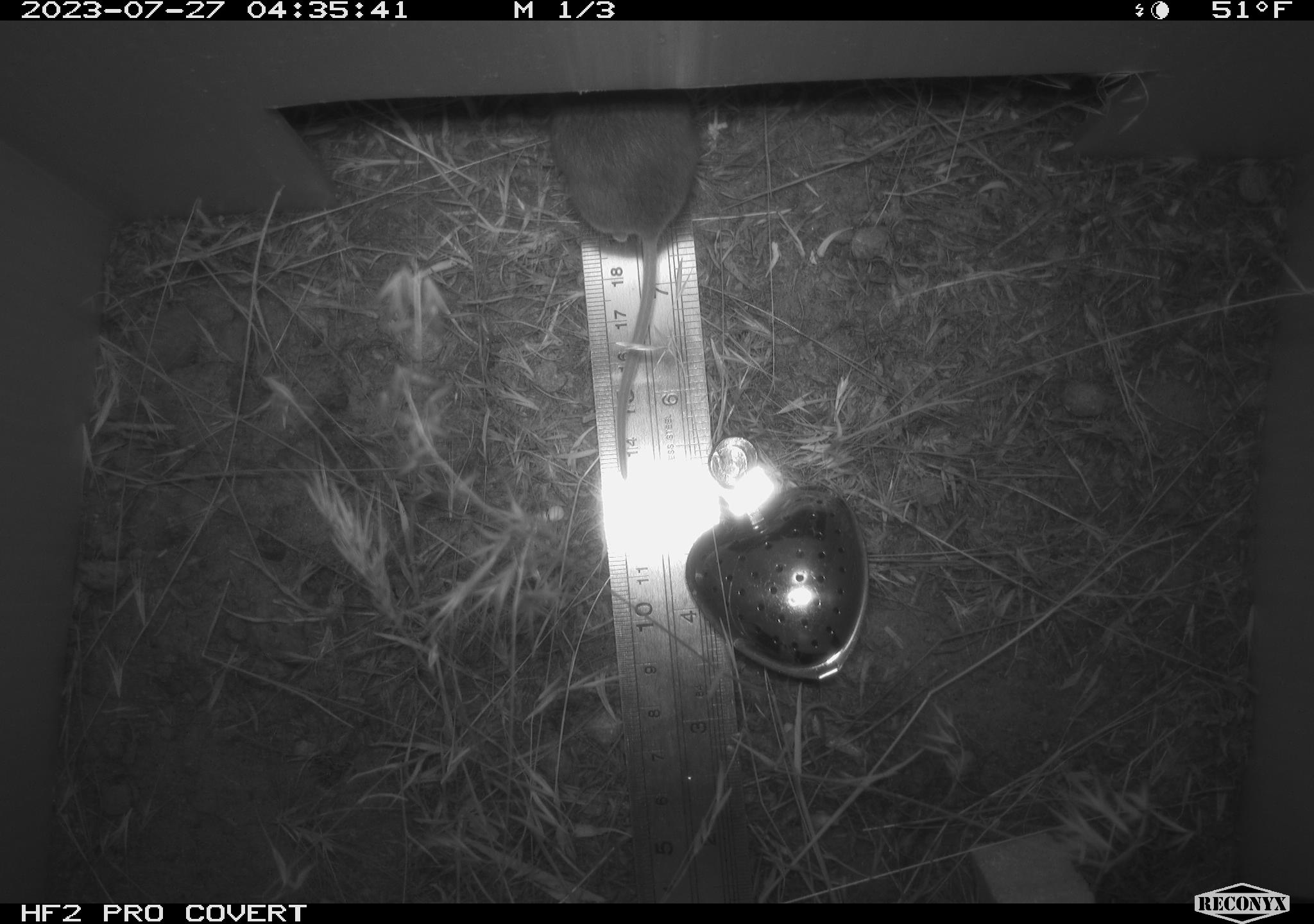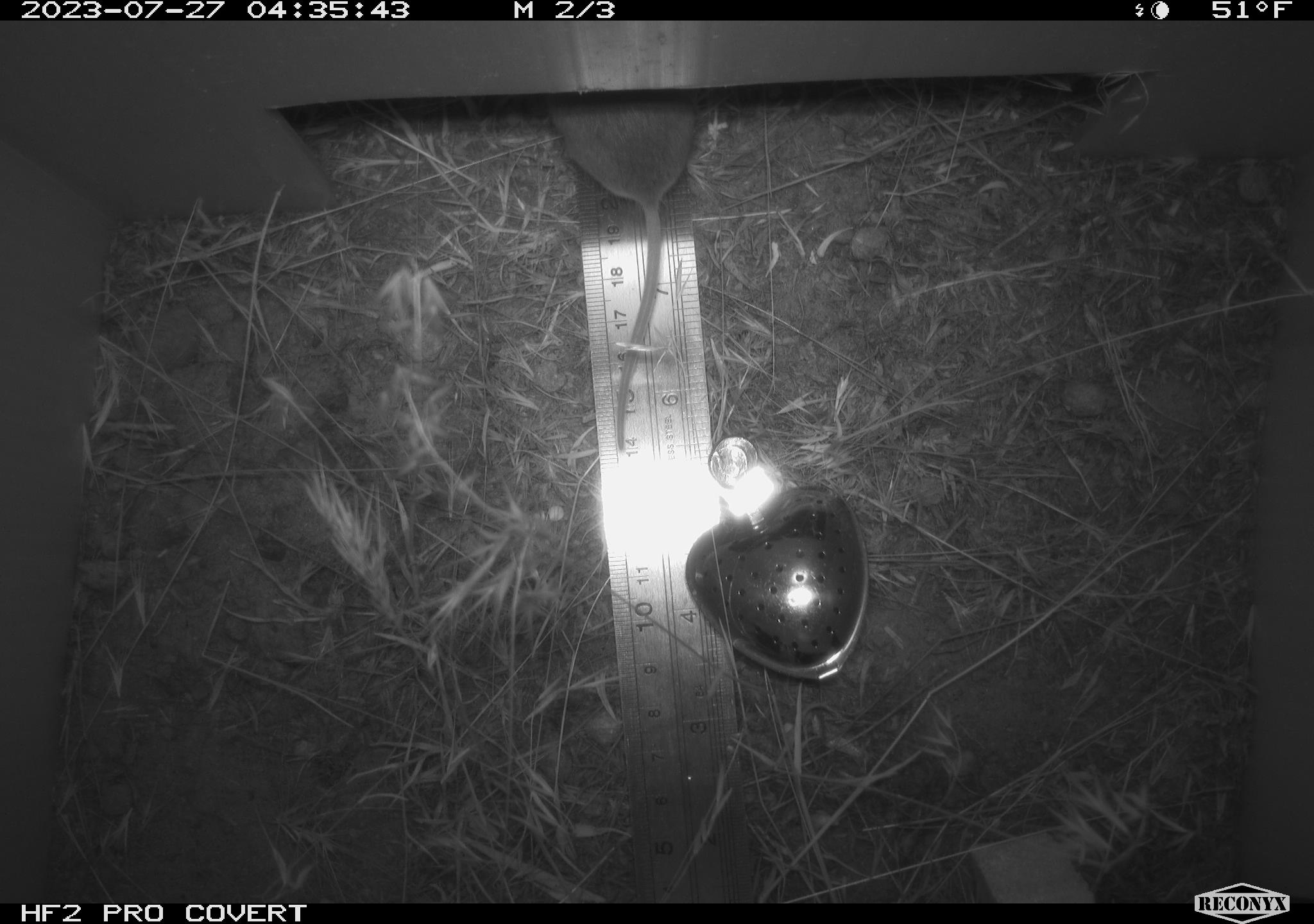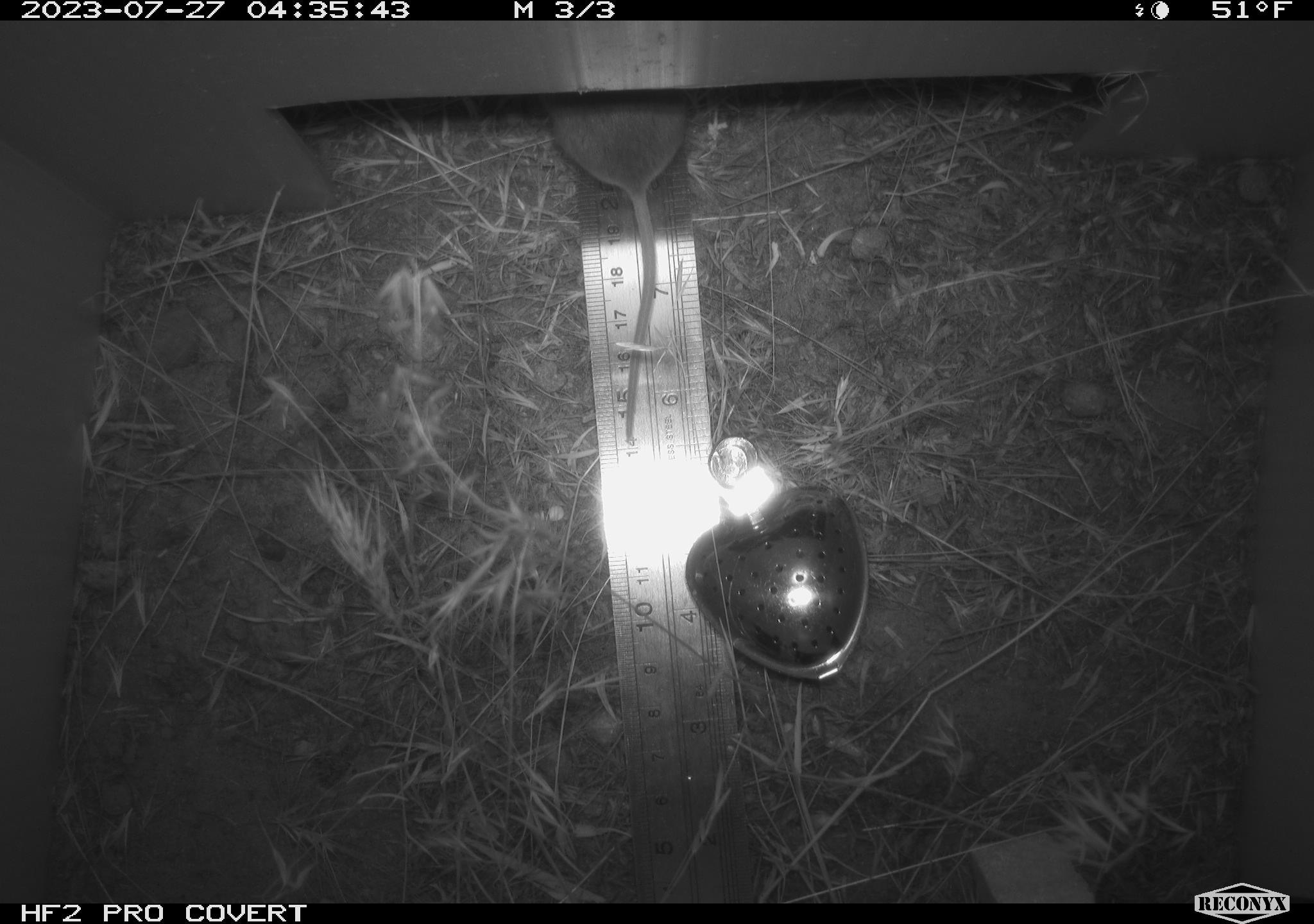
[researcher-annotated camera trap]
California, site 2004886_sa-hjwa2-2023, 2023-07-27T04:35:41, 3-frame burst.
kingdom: Animalia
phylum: Chordata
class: Mammalia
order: Rodentia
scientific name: Rodentia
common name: mouse species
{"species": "mouse species (Rodentia)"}